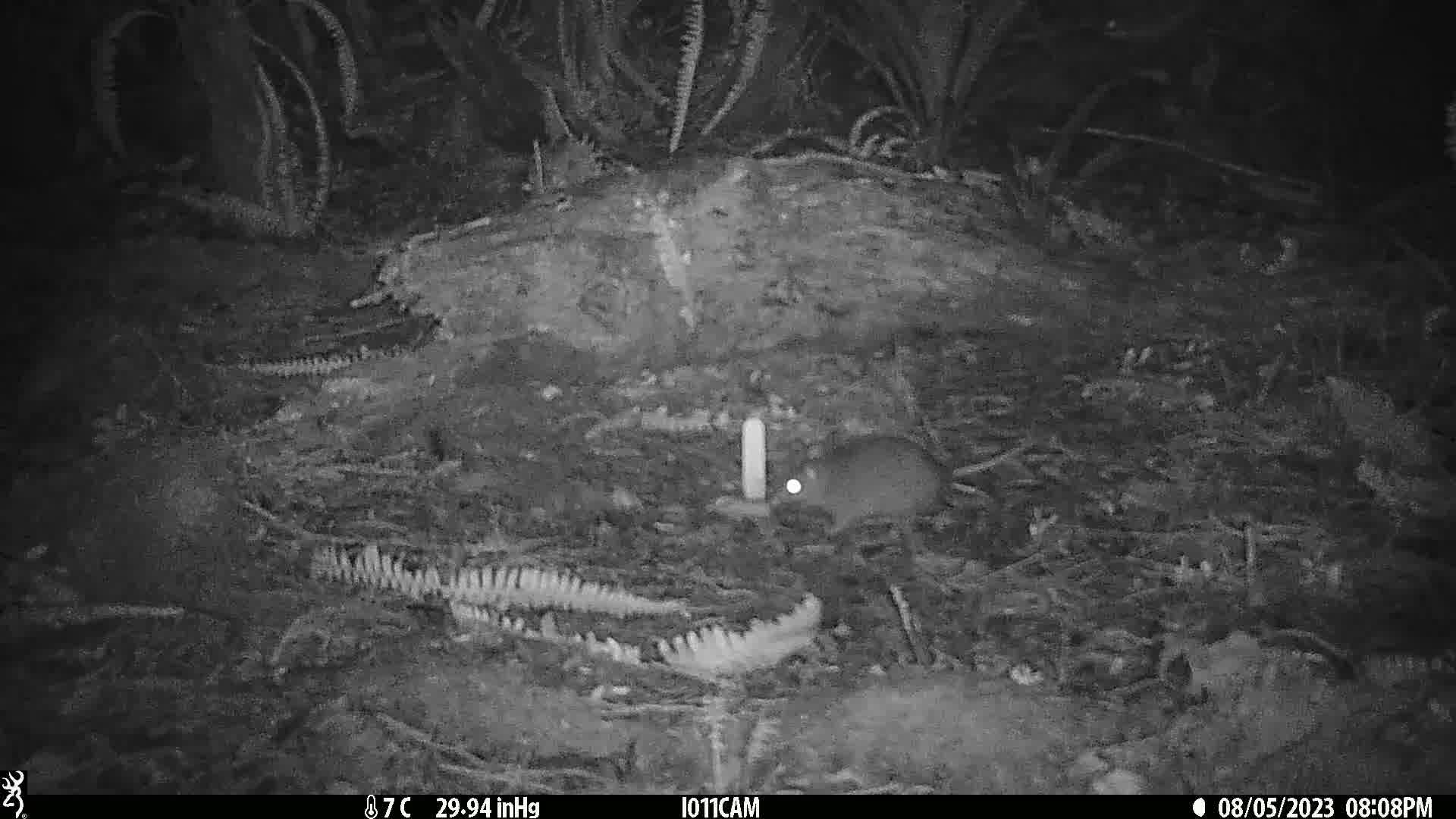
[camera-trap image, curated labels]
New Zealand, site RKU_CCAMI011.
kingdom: Animalia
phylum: Chordata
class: Mammalia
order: Rodentia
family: Muridae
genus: Rattus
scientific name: Rattus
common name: rat